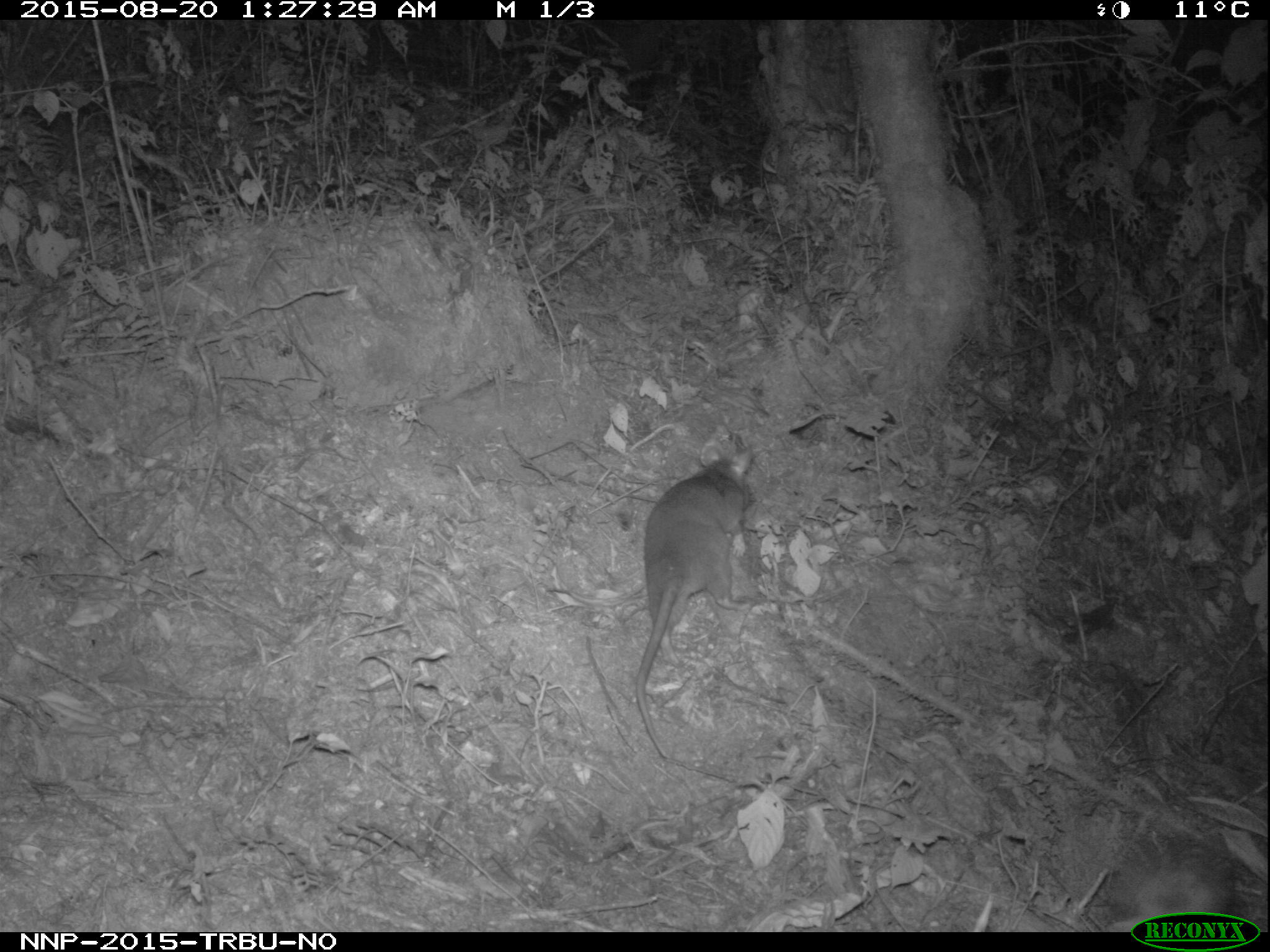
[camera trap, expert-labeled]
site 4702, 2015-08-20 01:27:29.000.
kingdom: Animalia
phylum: Chordata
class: Mammalia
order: Rodentia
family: Nesomyidae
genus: Cricetomys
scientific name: Cricetomys gambianus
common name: african giant pouched rat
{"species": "Cricetomys gambianus (african giant pouched rat)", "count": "1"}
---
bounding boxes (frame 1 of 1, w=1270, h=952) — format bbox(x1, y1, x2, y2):
cricetomys gambianus: bbox(635, 435, 753, 757)